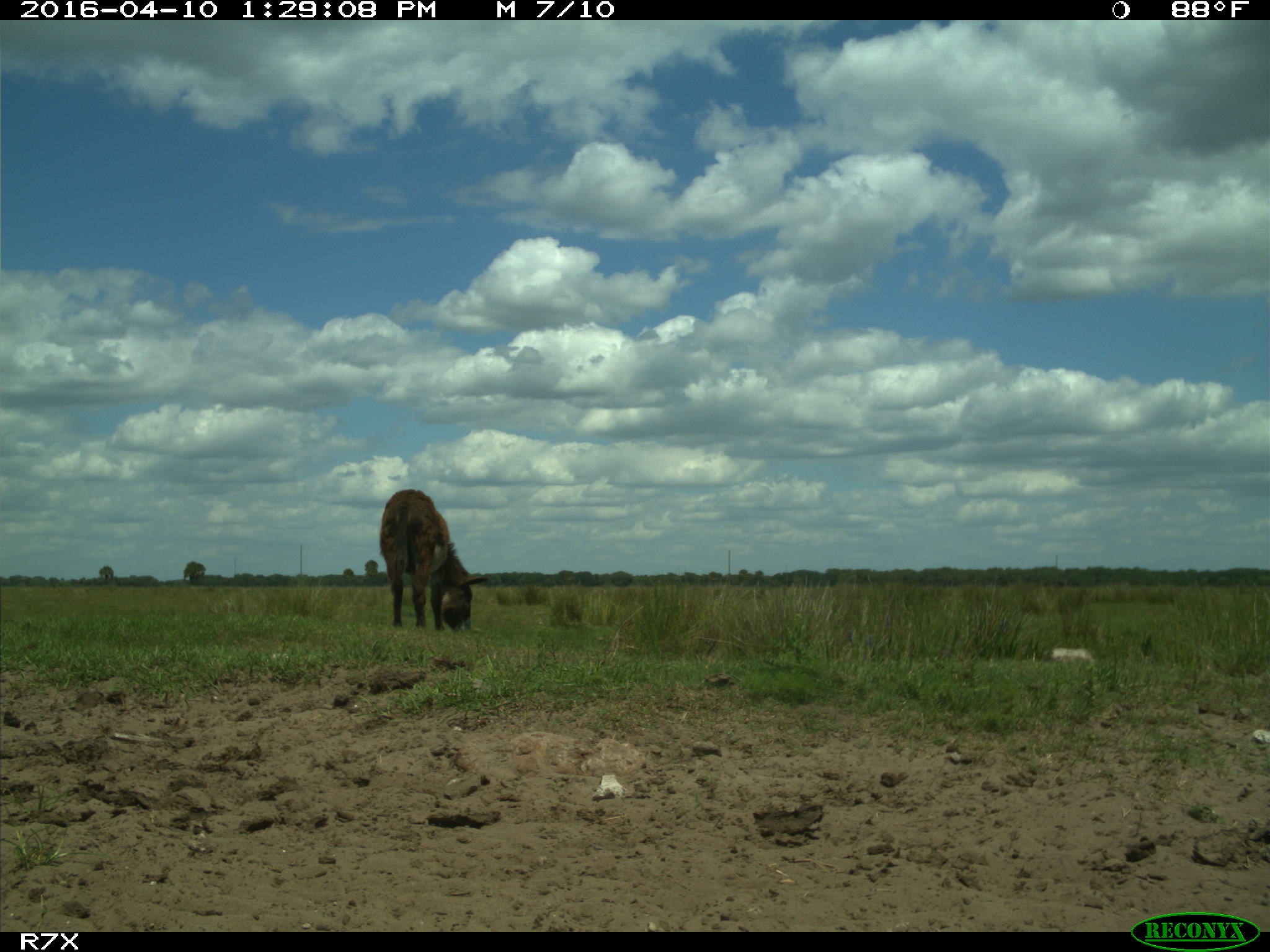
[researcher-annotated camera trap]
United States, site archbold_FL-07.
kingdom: Animalia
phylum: Chordata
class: Mammalia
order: Artiodactyla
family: Bovidae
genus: Bos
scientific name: Bos taurus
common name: domestic cow